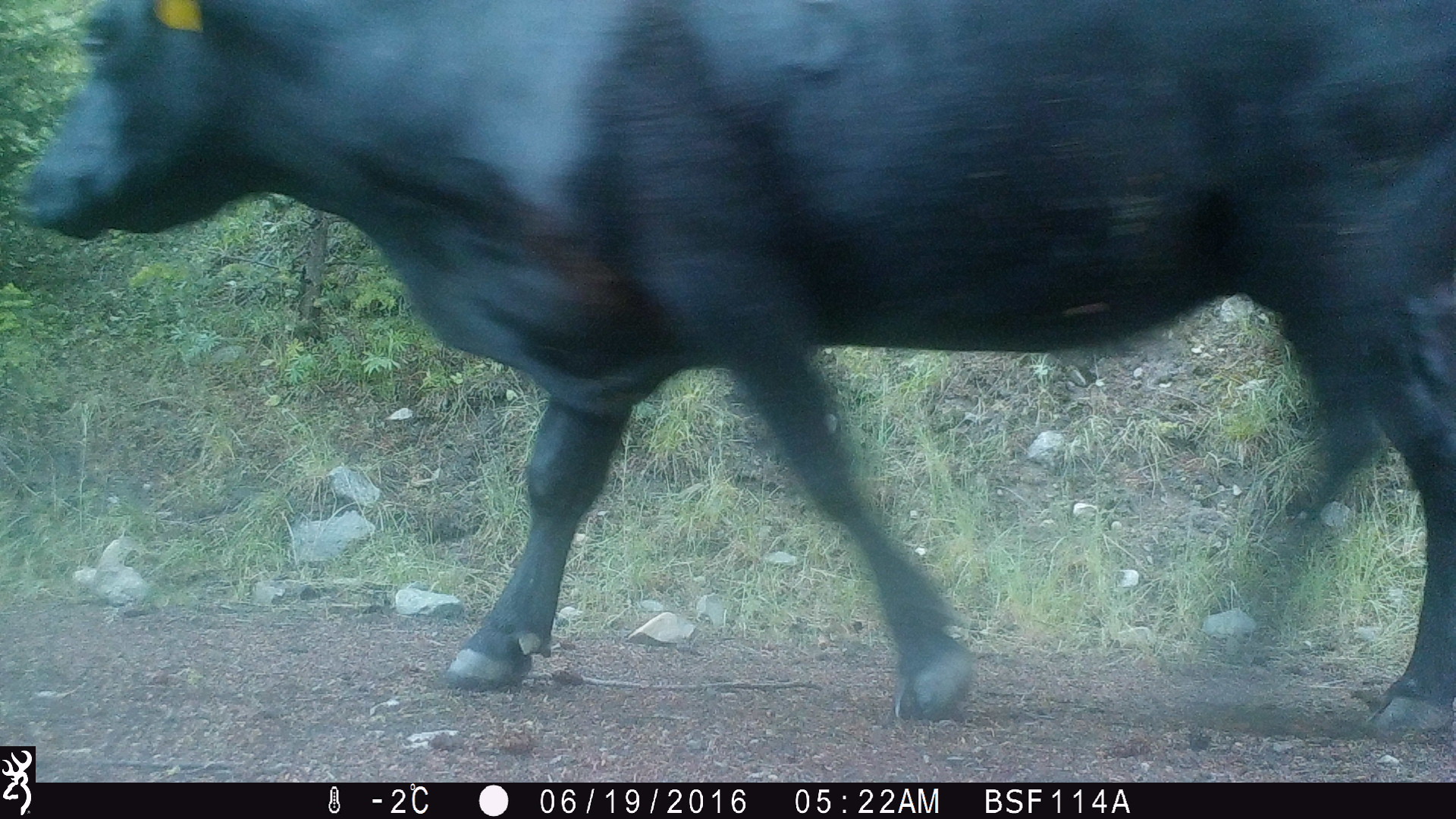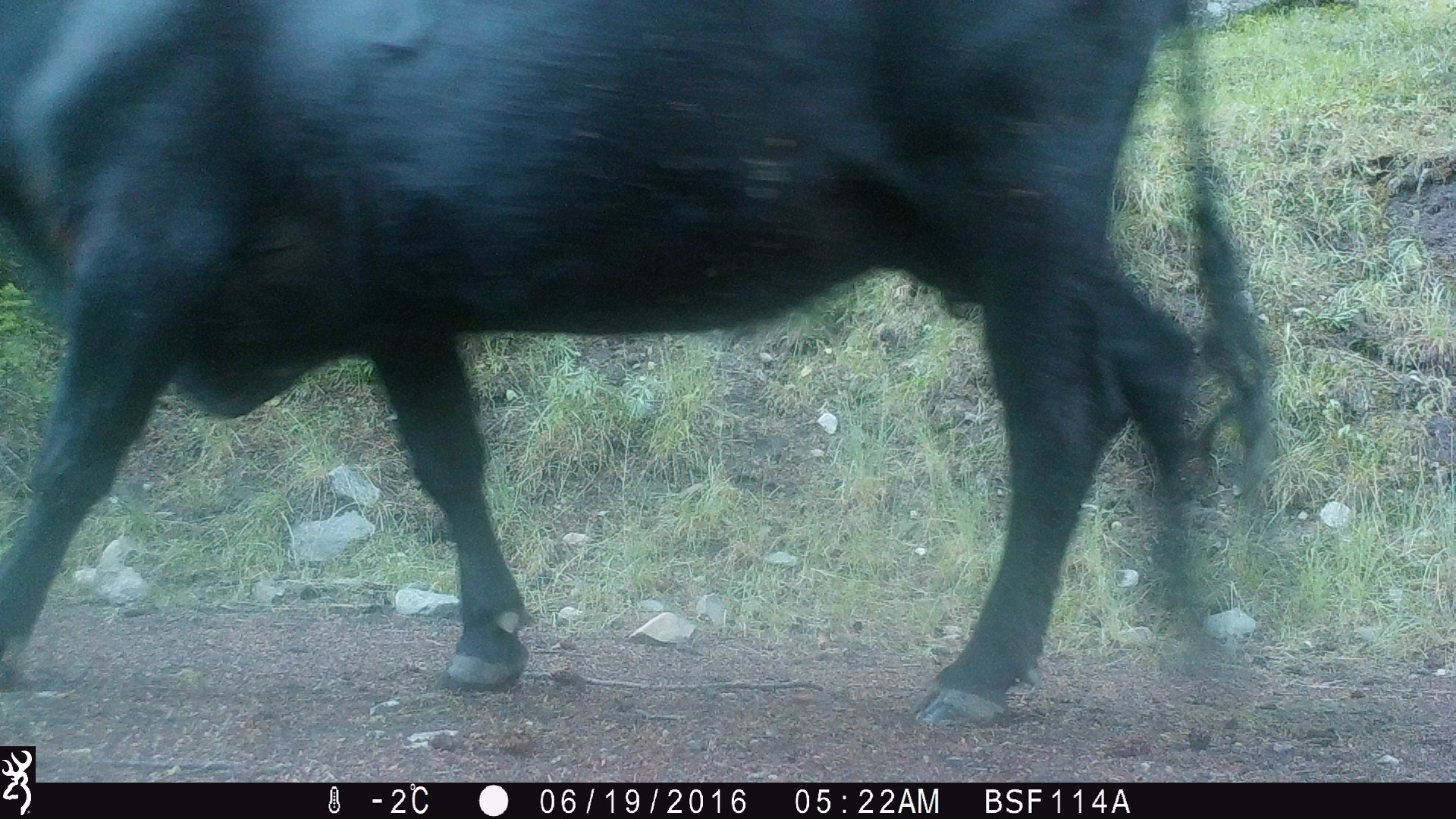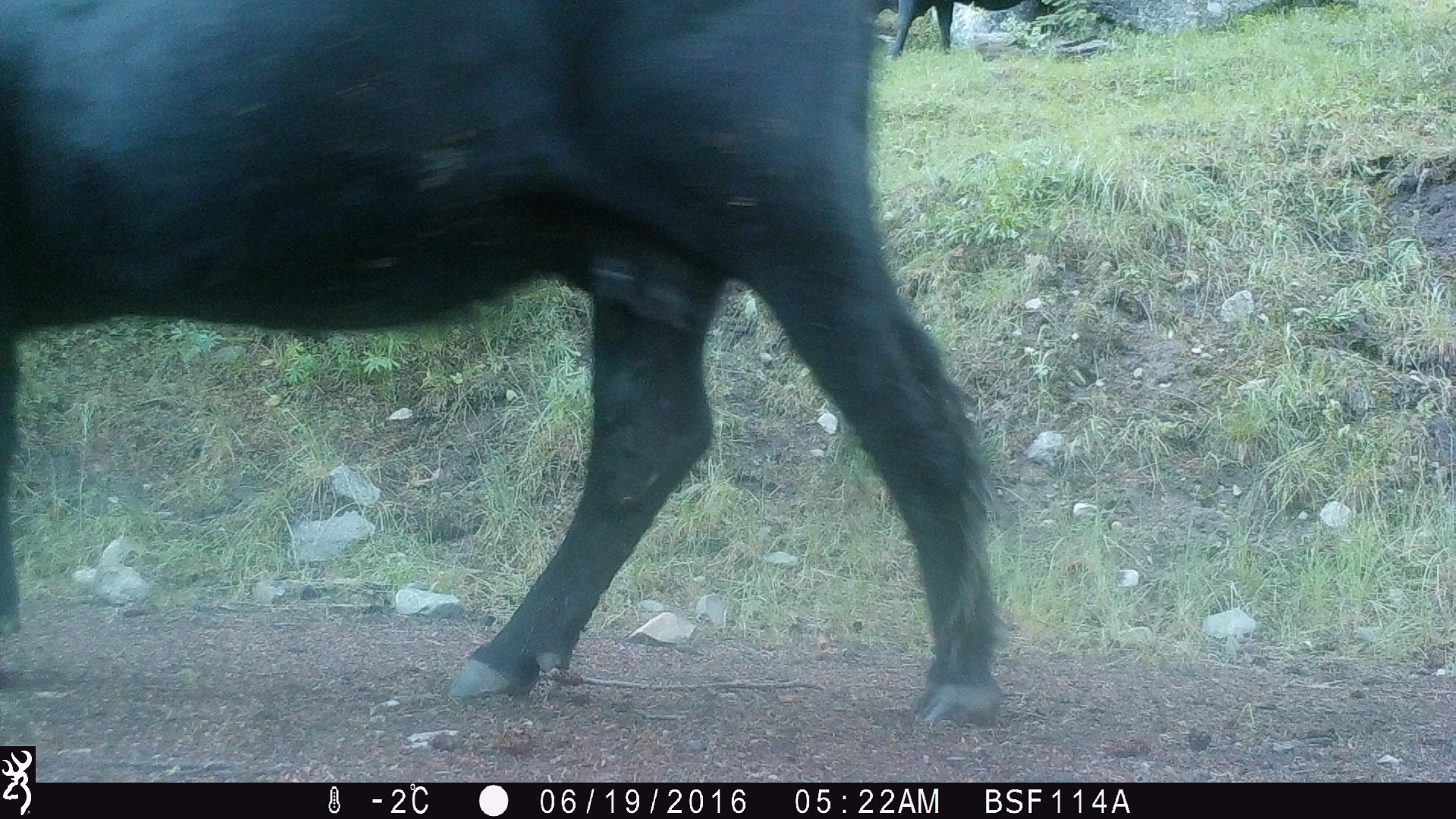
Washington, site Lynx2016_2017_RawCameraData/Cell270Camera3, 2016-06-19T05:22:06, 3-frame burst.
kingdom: Animalia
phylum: Chordata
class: Mammalia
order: Artiodactyla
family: Bovidae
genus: Bos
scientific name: Bos taurus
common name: domestic cattle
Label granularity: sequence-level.